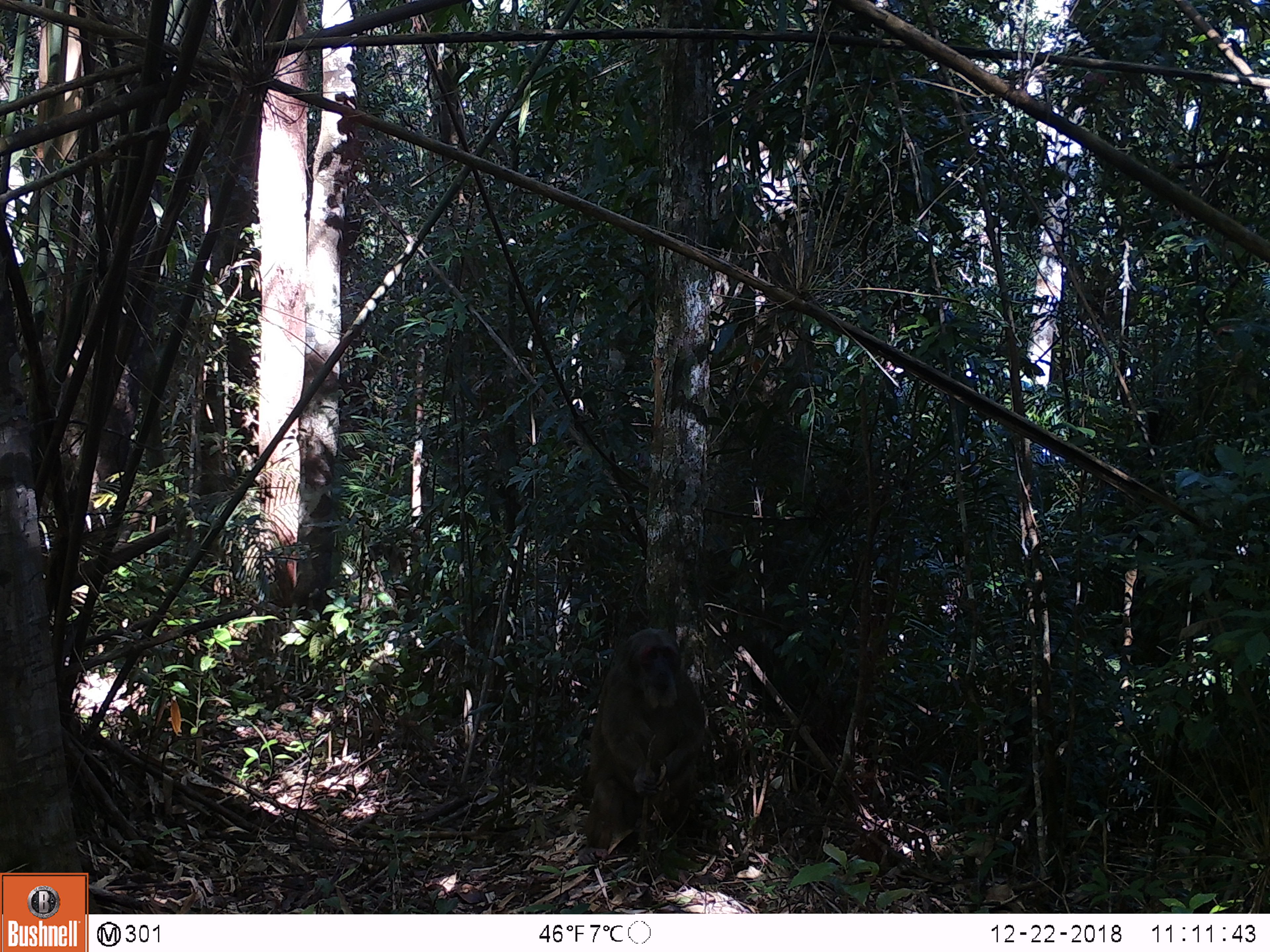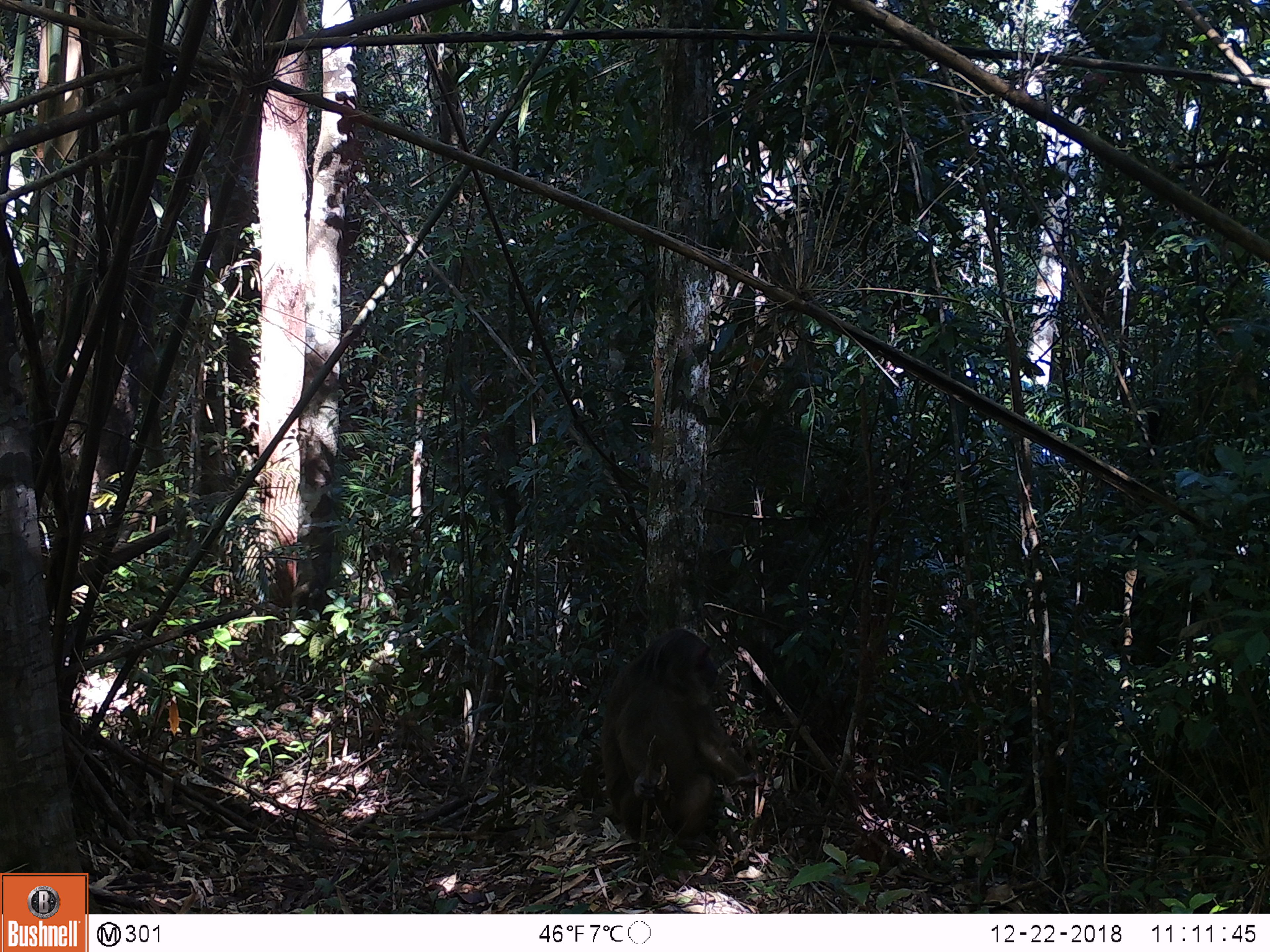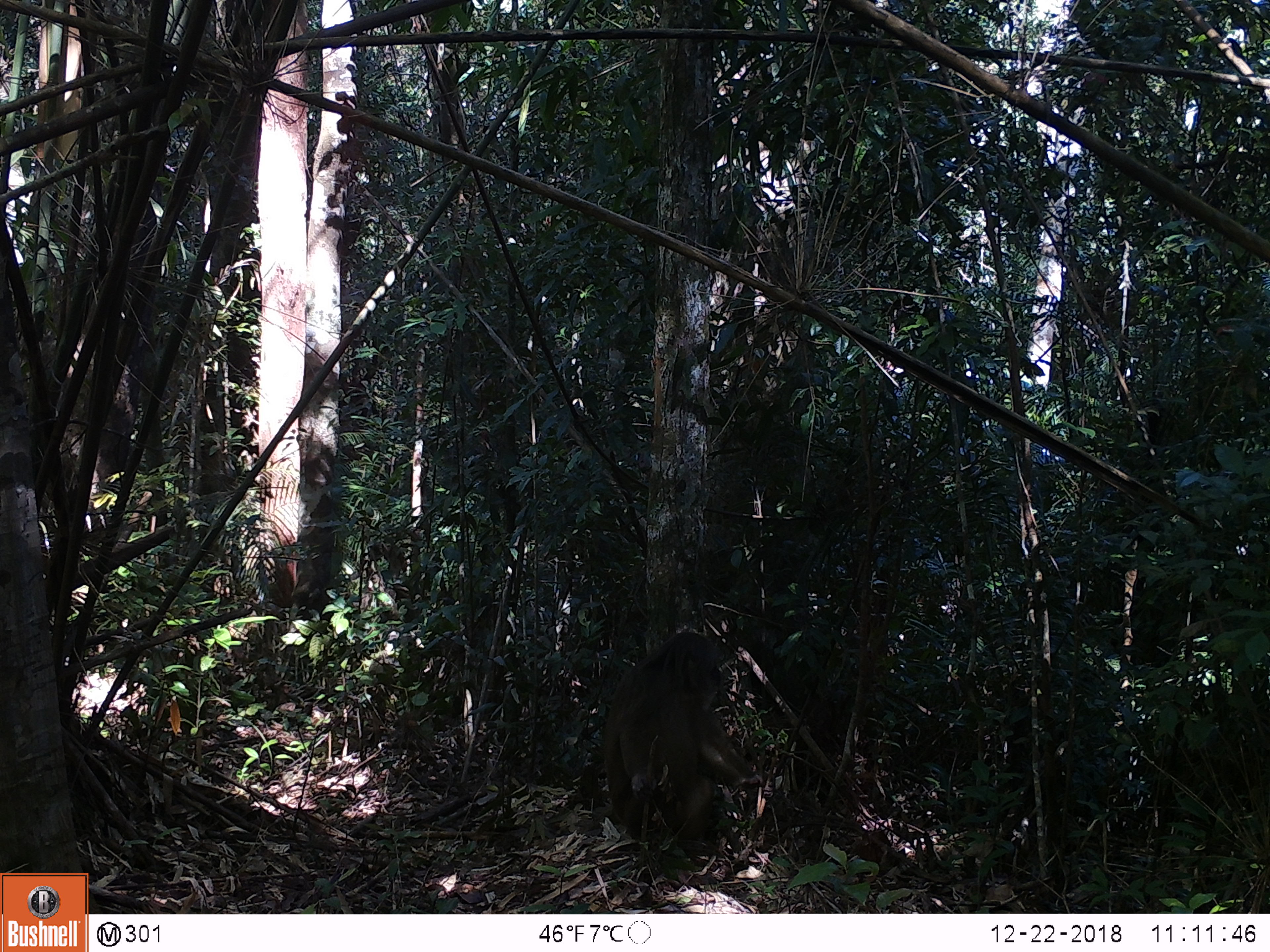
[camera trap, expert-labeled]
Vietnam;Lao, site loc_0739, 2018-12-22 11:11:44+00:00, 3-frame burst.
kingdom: Animalia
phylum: Chordata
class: Mammalia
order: Primates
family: Cercopithecidae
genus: Macaca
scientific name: Macaca arctoides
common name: stump-tailed macaque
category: stump tailed macaque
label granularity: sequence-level